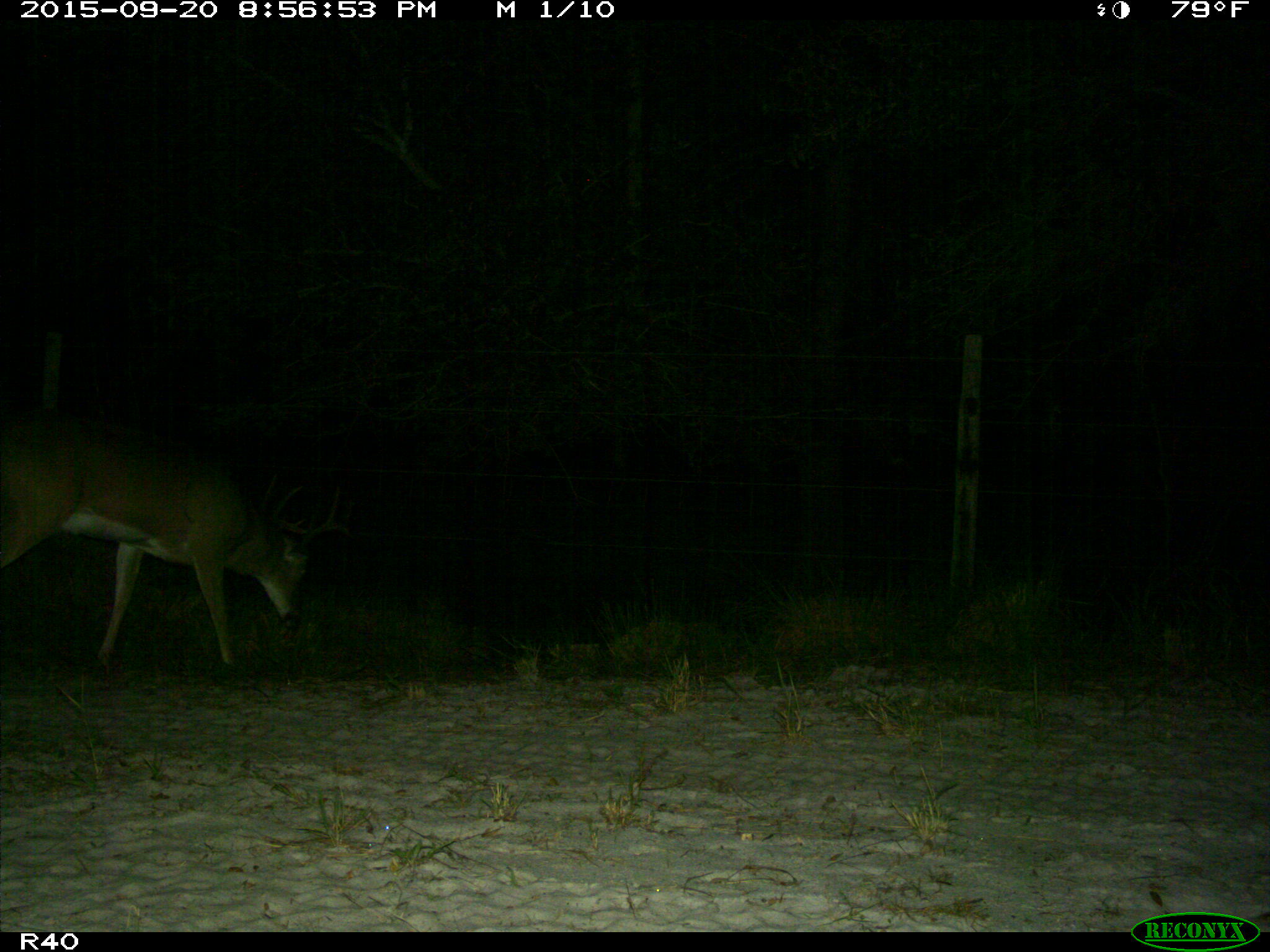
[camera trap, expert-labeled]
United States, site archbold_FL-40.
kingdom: Animalia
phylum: Chordata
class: Mammalia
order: Artiodactyla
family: Cervidae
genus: Odocoileus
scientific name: Odocoileus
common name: deer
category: unidentified deer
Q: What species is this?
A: Unidentified deer (deer) (Odocoileus).